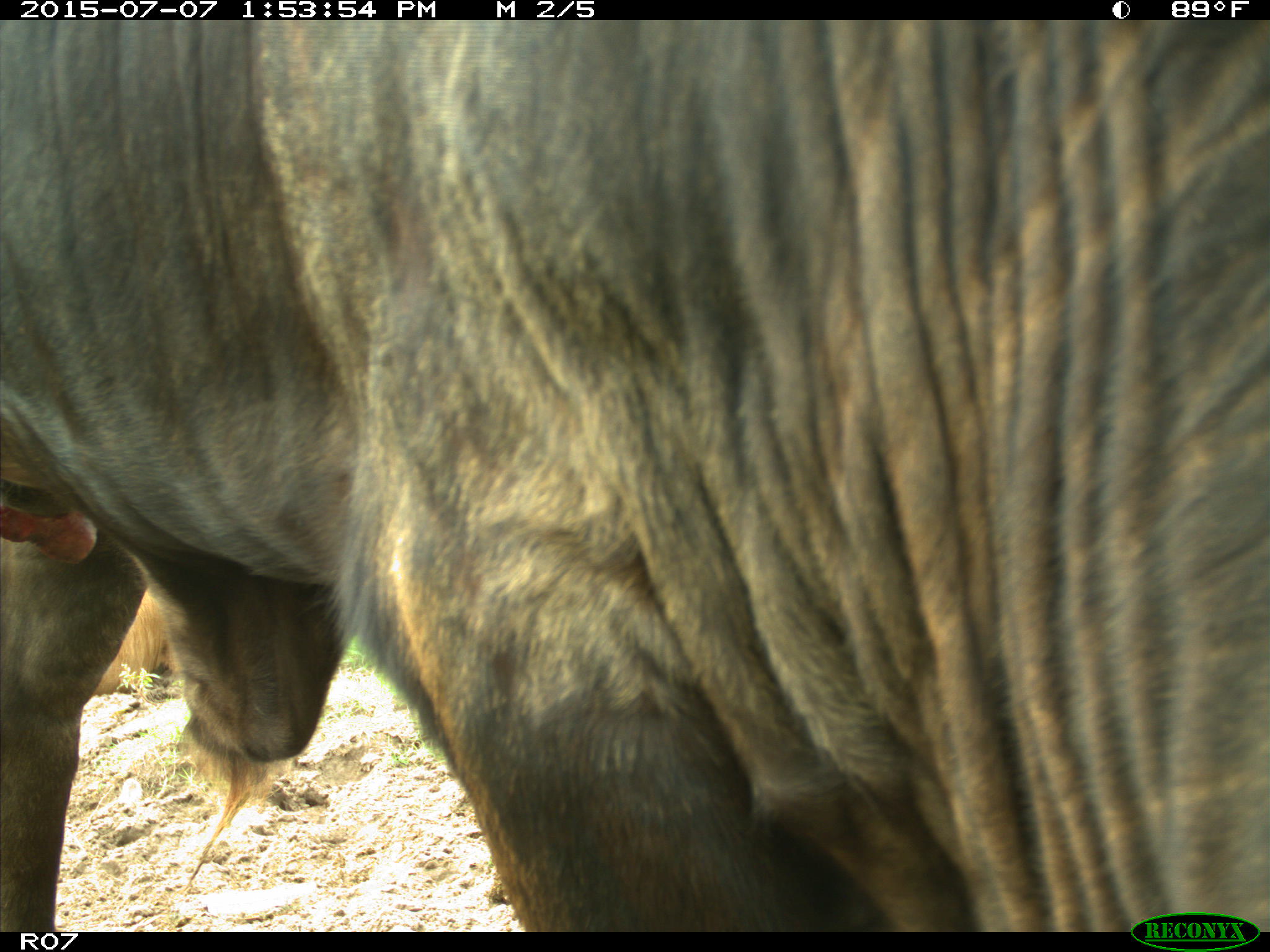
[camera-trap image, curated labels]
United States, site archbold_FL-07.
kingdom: Animalia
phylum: Chordata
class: Mammalia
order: Artiodactyla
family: Bovidae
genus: Bos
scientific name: Bos taurus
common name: domestic cow